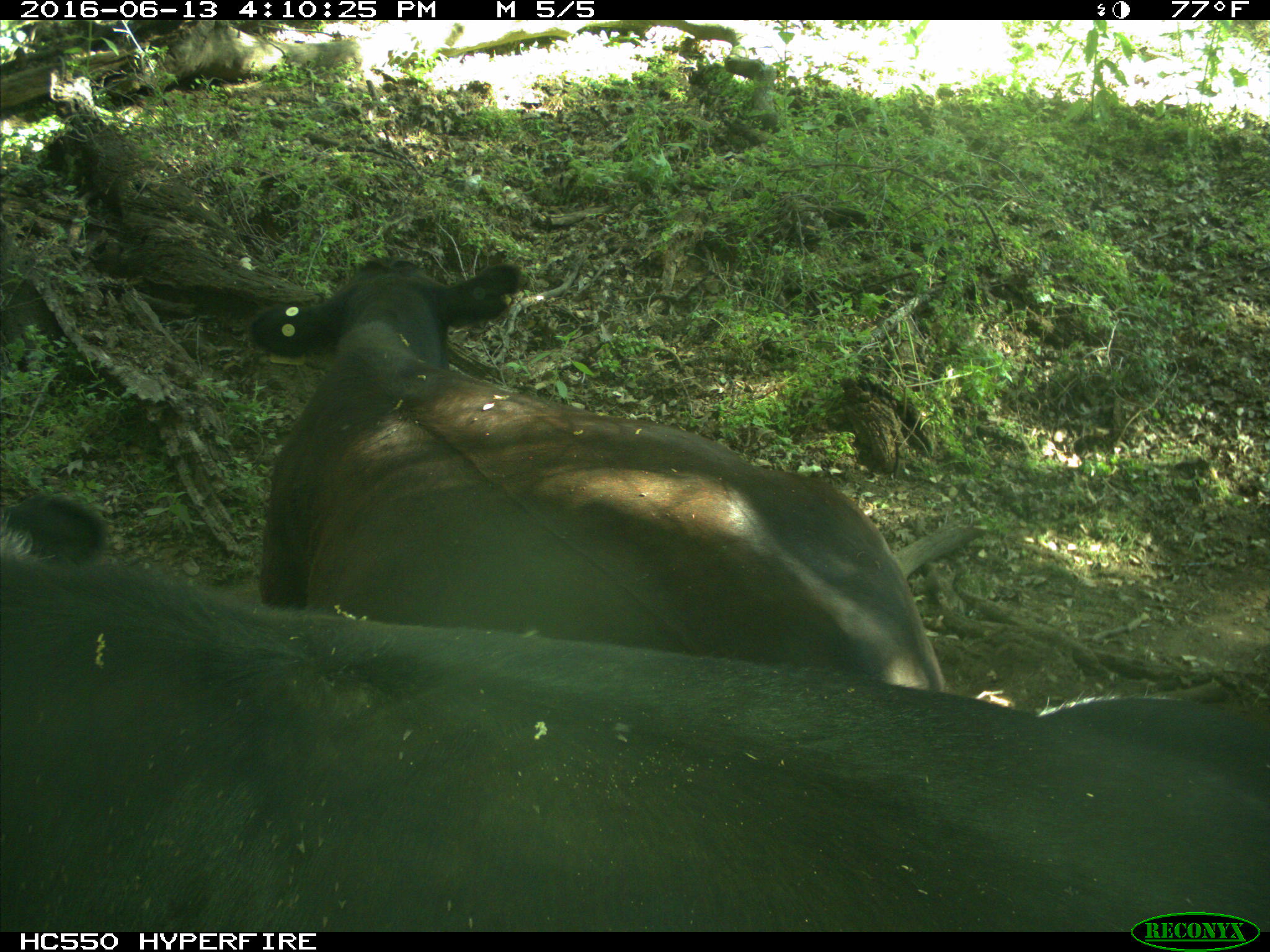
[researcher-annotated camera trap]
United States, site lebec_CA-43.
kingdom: Animalia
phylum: Chordata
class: Mammalia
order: Artiodactyla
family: Bovidae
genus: Bos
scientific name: Bos taurus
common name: domestic cow